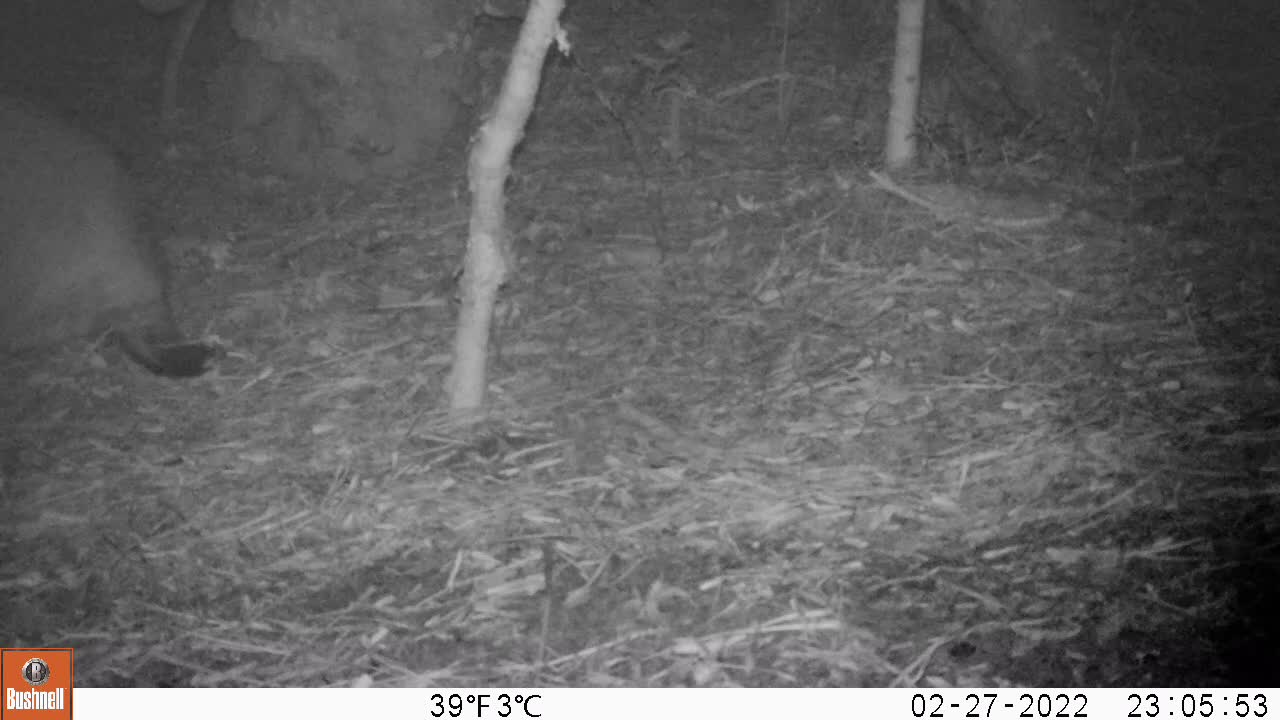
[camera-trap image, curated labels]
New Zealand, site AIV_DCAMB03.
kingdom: Animalia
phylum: Chordata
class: Mammalia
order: Carnivora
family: Otariidae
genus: Phocarctos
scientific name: Phocarctos hookeri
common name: new zealand sea lion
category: sealion